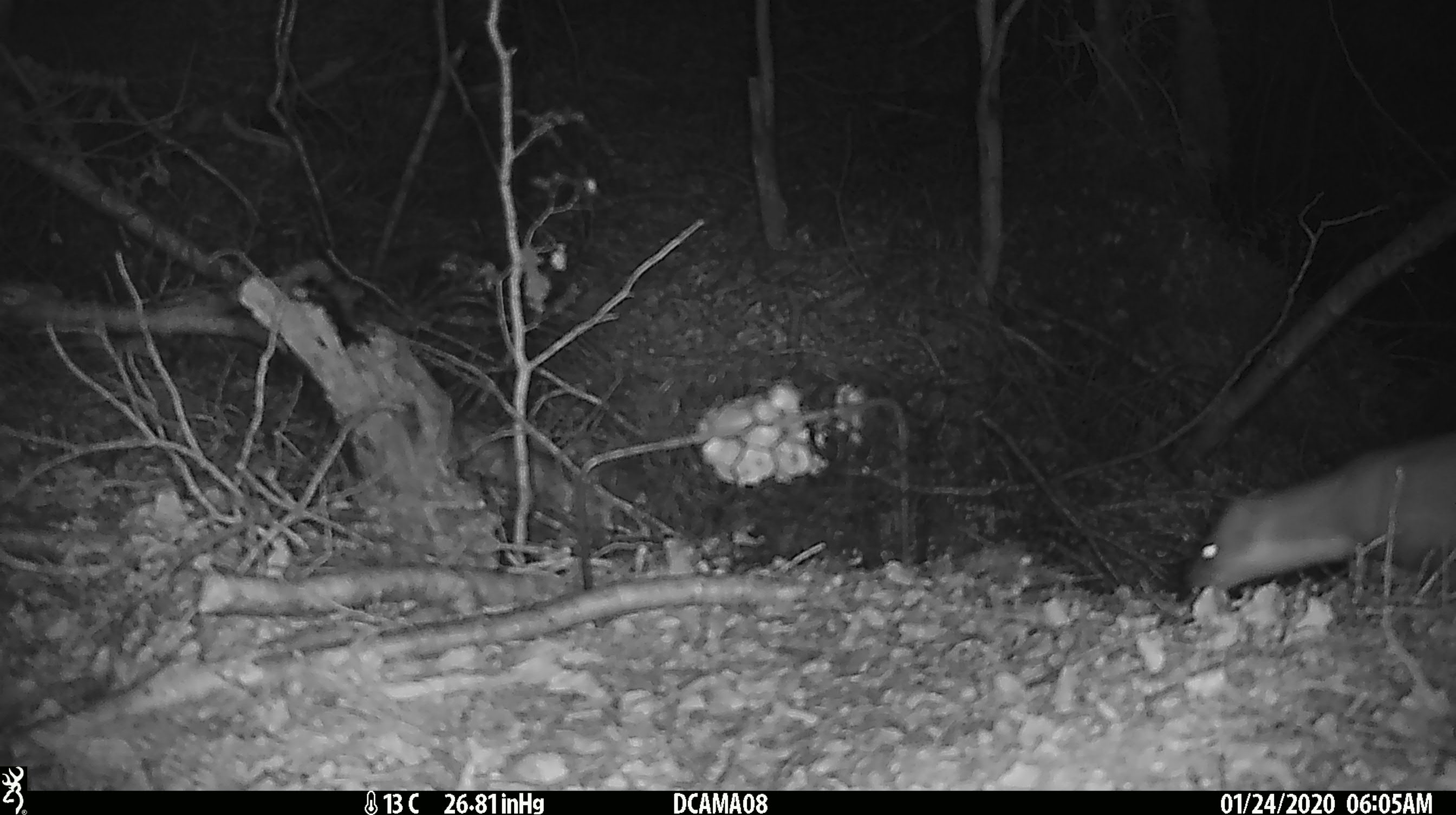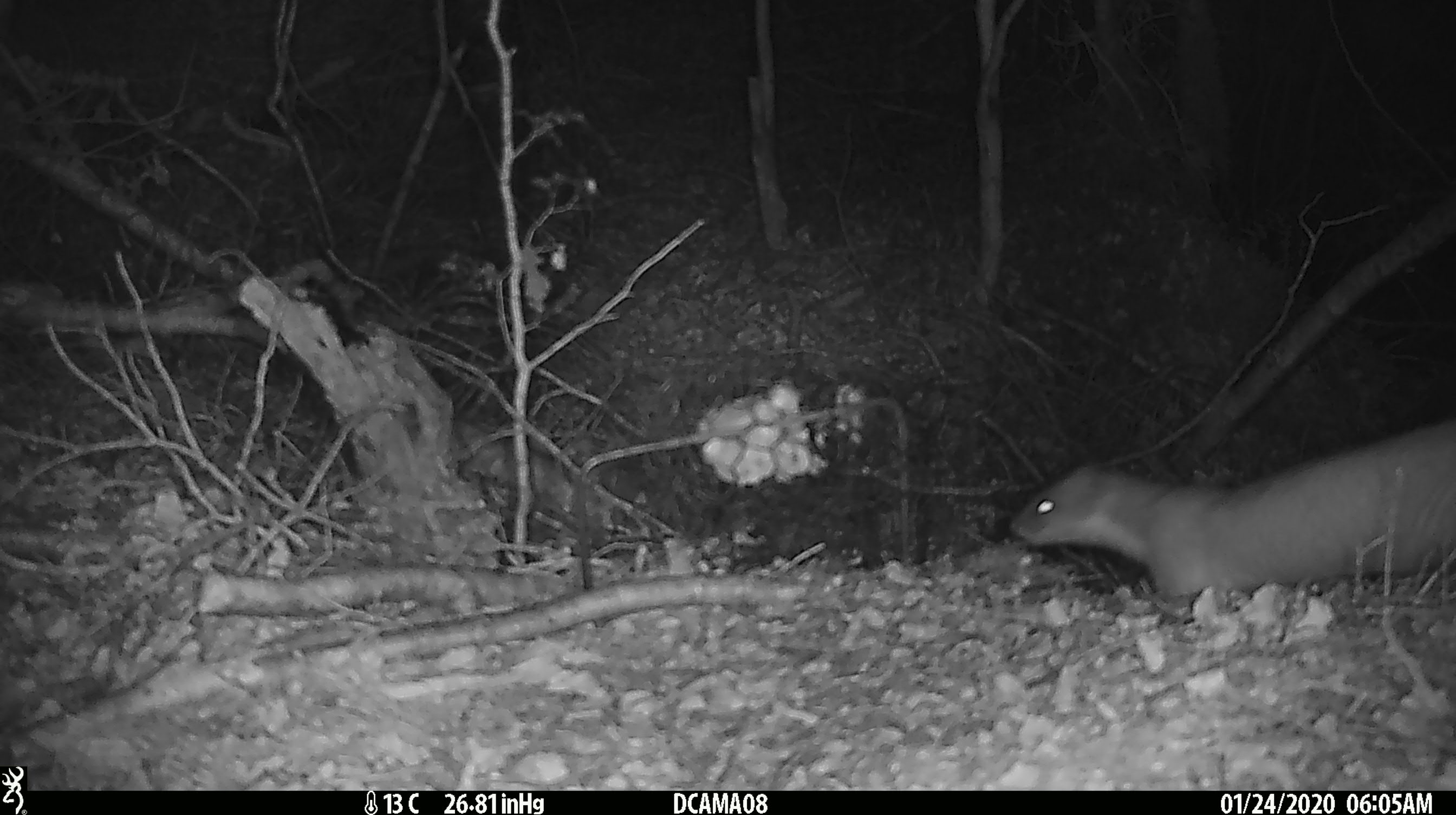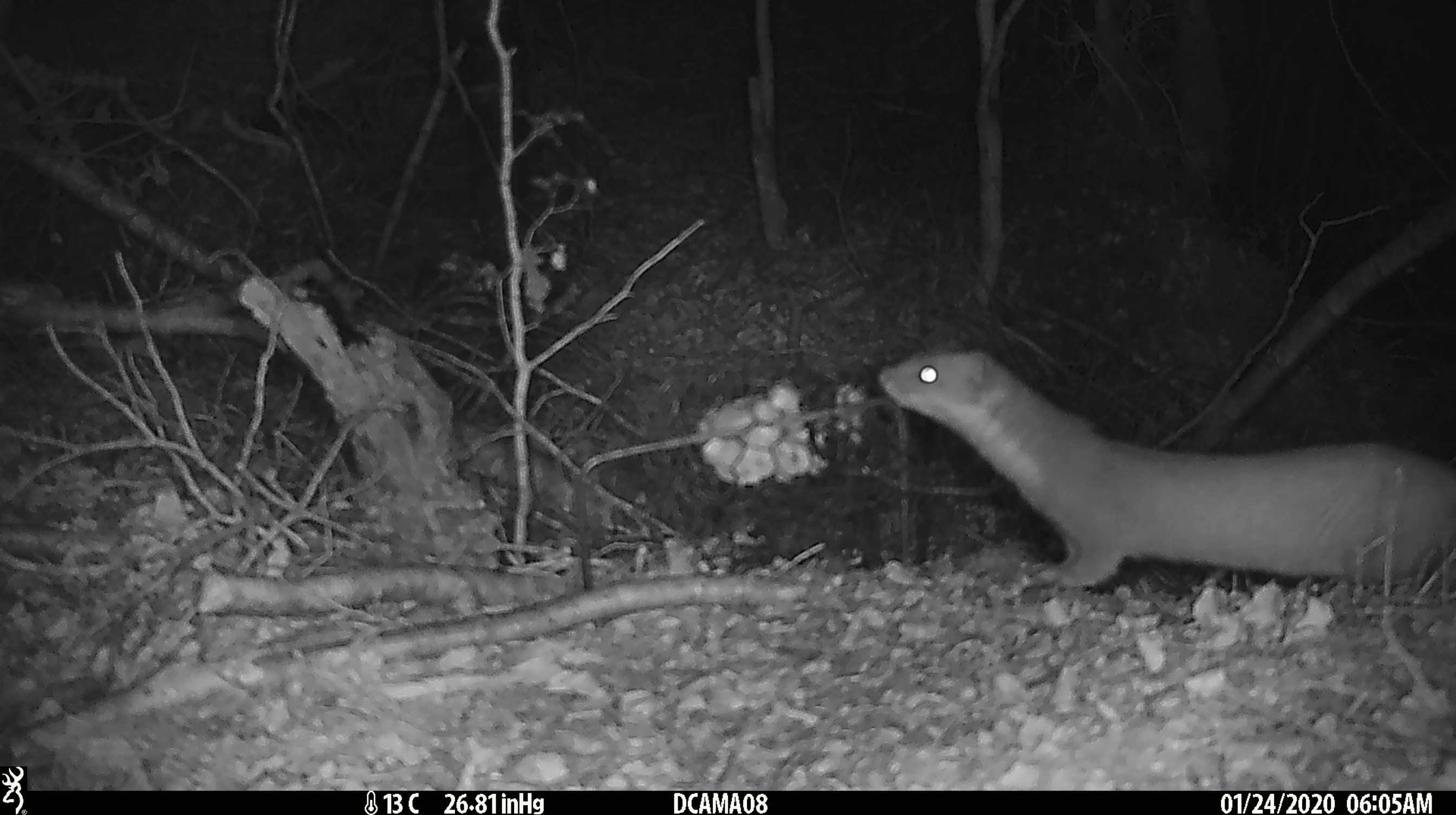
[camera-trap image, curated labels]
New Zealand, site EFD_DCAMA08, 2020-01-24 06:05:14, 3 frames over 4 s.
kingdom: Animalia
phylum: Chordata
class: Mammalia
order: Carnivora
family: Mustelidae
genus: Mustela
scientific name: Mustela erminea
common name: stoat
Stoat (Mustela erminea).